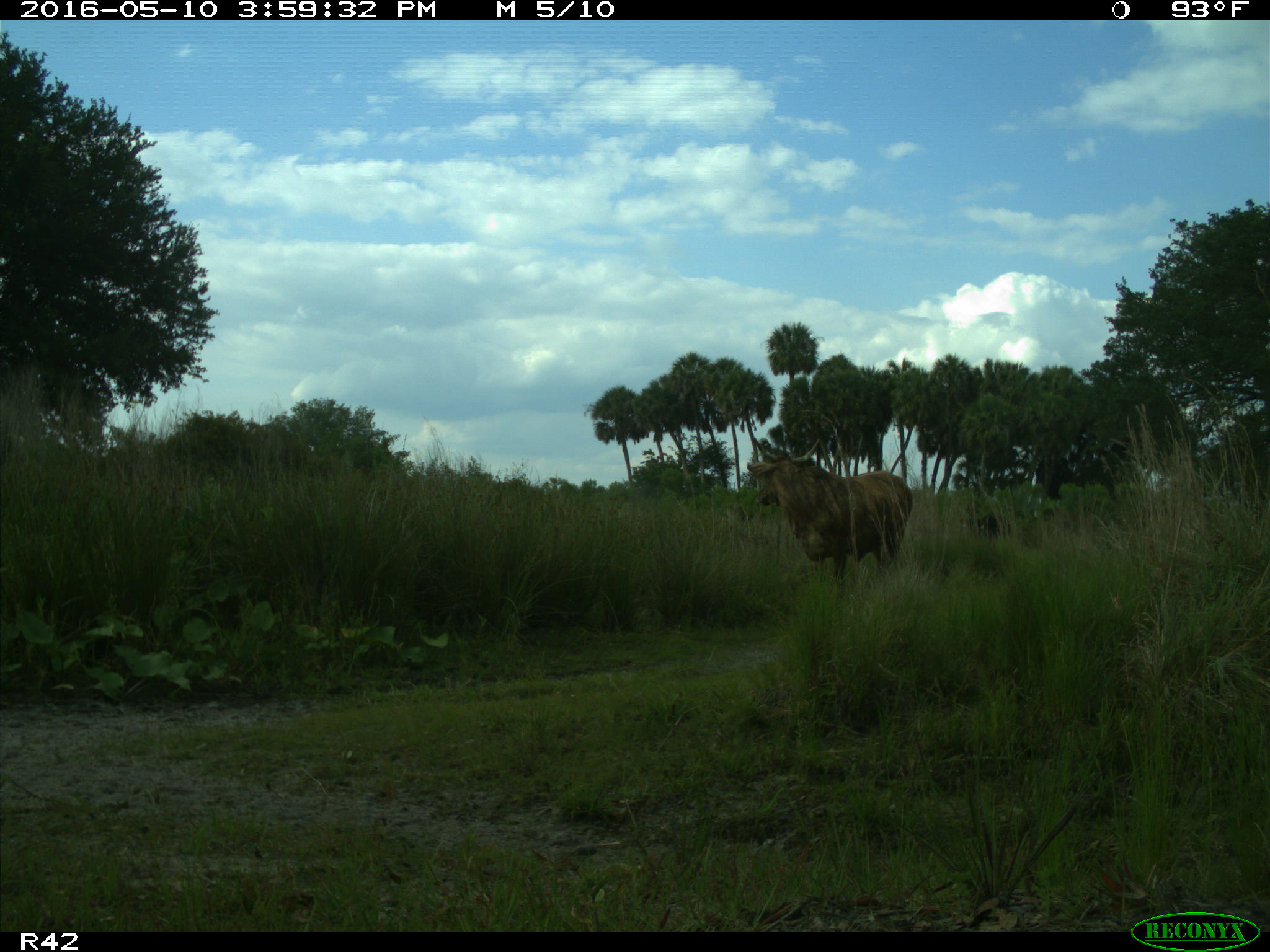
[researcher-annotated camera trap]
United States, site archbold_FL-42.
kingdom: Animalia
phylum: Chordata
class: Mammalia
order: Artiodactyla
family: Bovidae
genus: Bos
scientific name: Bos taurus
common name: domestic cow